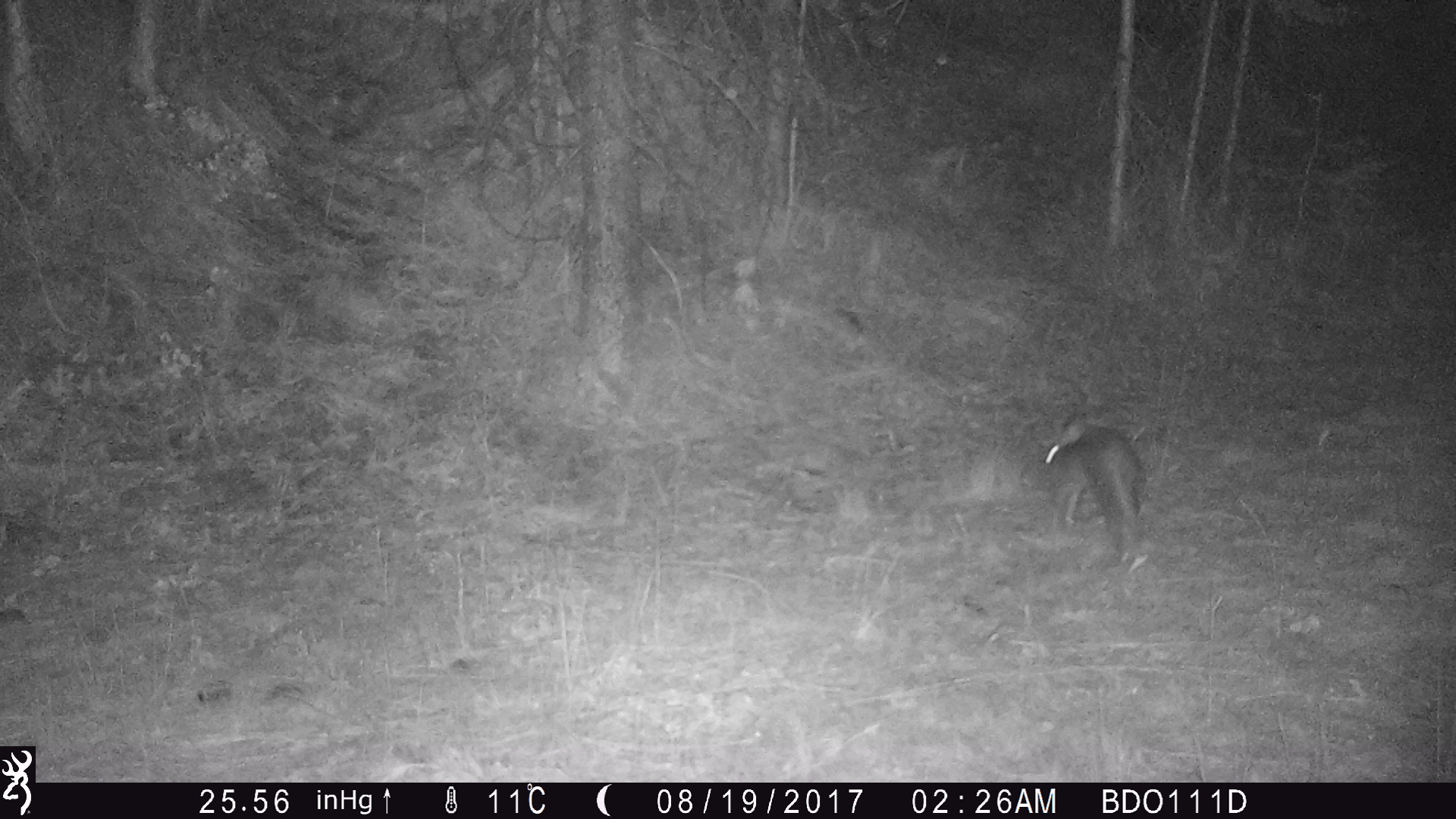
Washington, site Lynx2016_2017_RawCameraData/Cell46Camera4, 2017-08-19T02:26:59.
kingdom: Animalia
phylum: Chordata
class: Mammalia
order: Lagomorpha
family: Leporidae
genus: Lepus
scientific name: Lepus americanus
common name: snowshoe hare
Lepus americanus (snowshoe hare). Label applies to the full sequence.